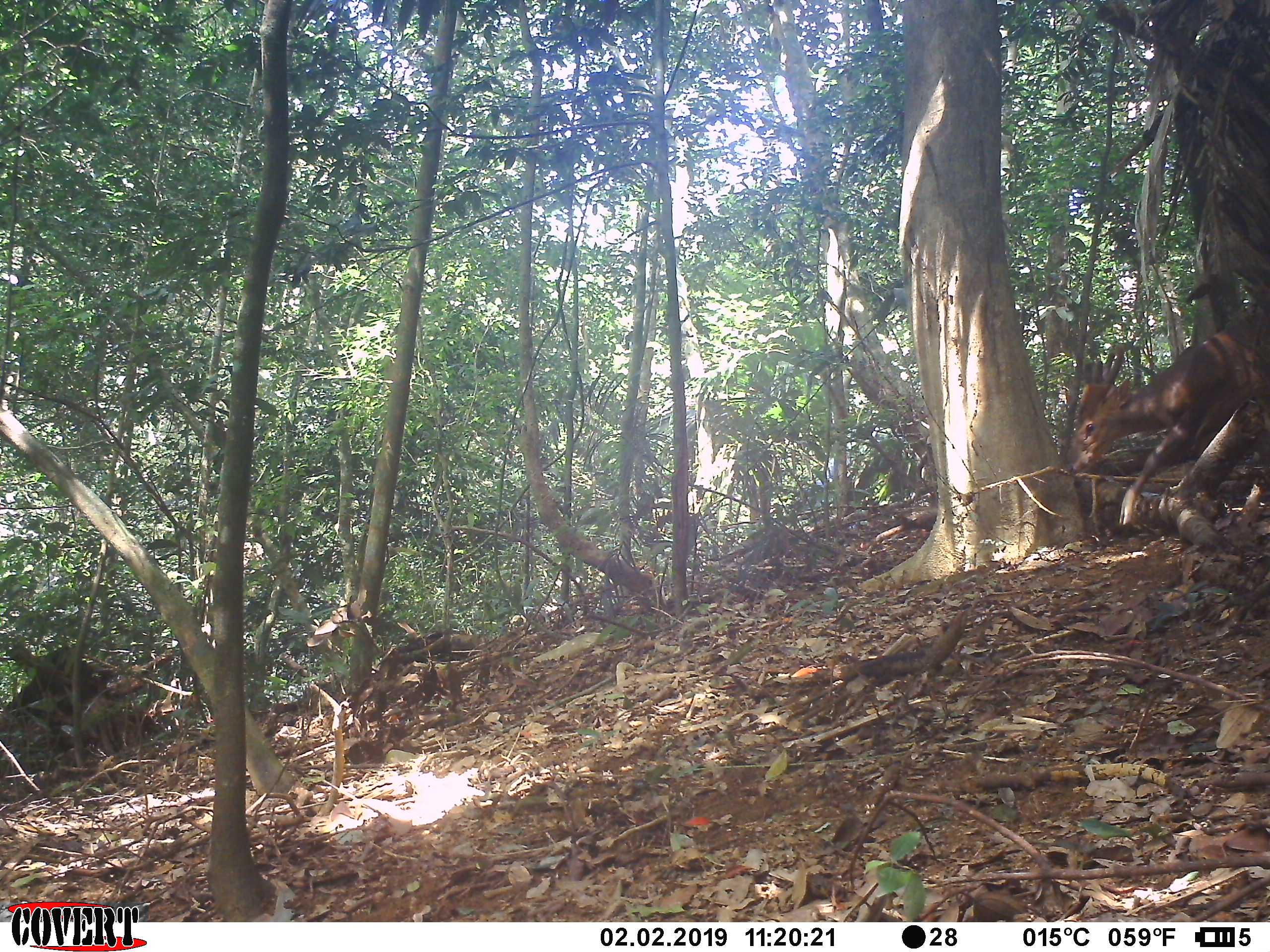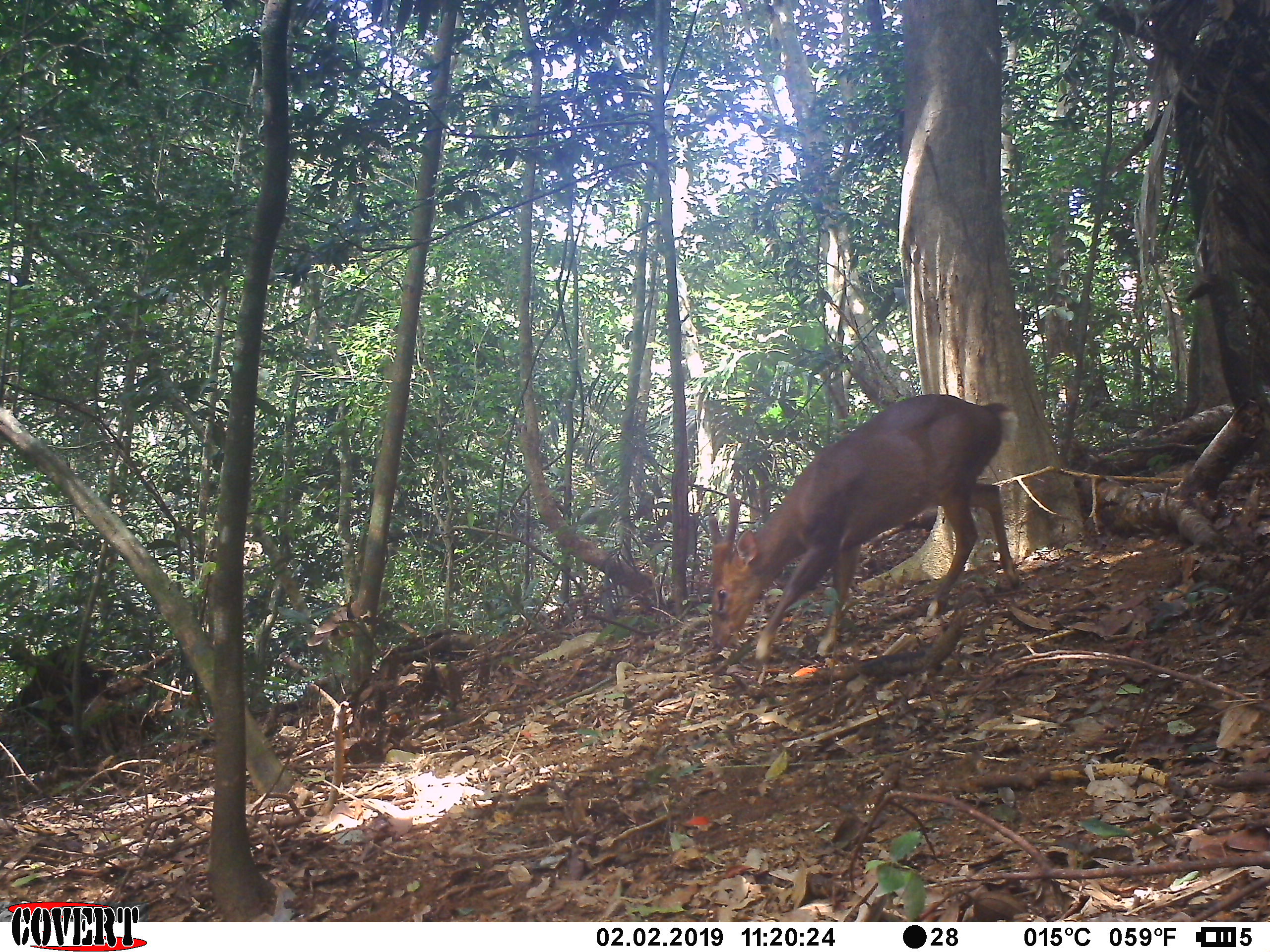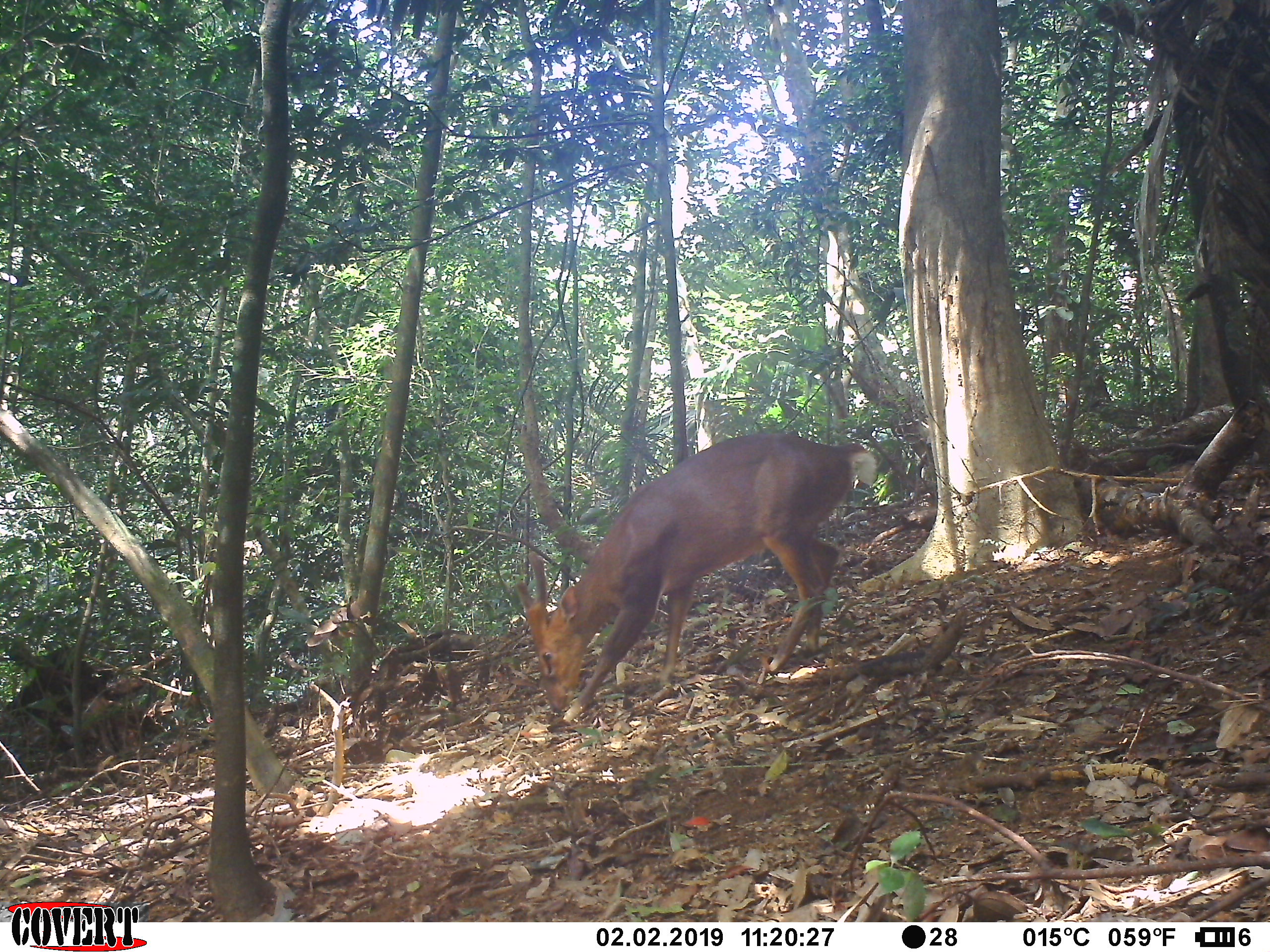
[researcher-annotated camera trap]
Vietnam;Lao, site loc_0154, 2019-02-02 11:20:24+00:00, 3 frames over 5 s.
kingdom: Animalia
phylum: Chordata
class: Mammalia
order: Artiodactyla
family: Cervidae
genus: Muntiacus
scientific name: Muntiacus vuquangensis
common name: large-antlered muntjac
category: large antlered muntjac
Large antlered muntjac (large-antlered muntjac) (Muntiacus vuquangensis). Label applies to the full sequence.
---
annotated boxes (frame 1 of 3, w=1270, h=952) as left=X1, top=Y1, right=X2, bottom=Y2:
large antlered muntjac: left=1065, top=317, right=1270, bottom=526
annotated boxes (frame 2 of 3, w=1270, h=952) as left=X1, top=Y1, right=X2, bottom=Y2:
large antlered muntjac: left=707, top=393, right=1019, bottom=666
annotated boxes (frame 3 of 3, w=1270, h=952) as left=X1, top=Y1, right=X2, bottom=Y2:
large antlered muntjac: left=515, top=432, right=877, bottom=722